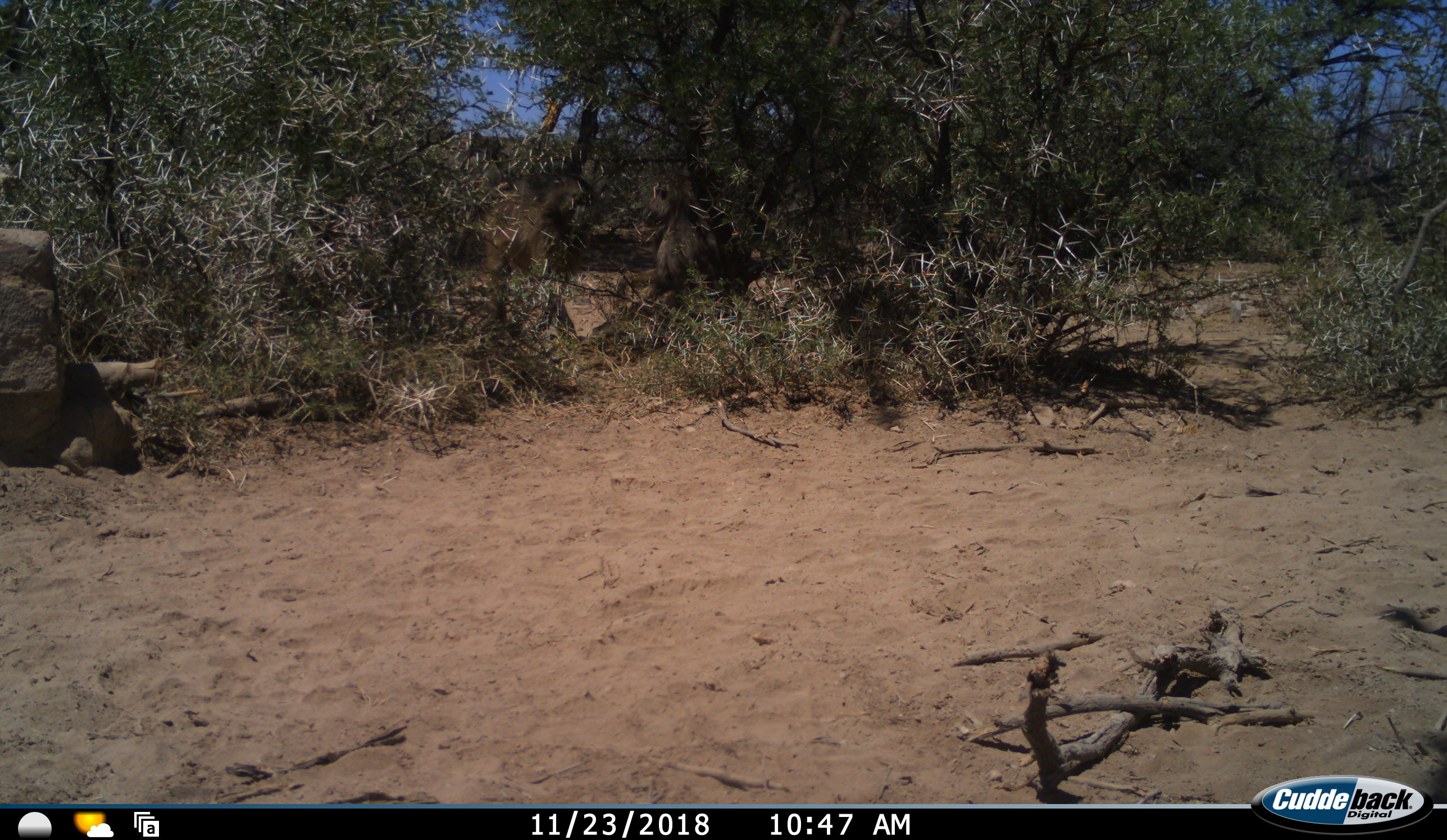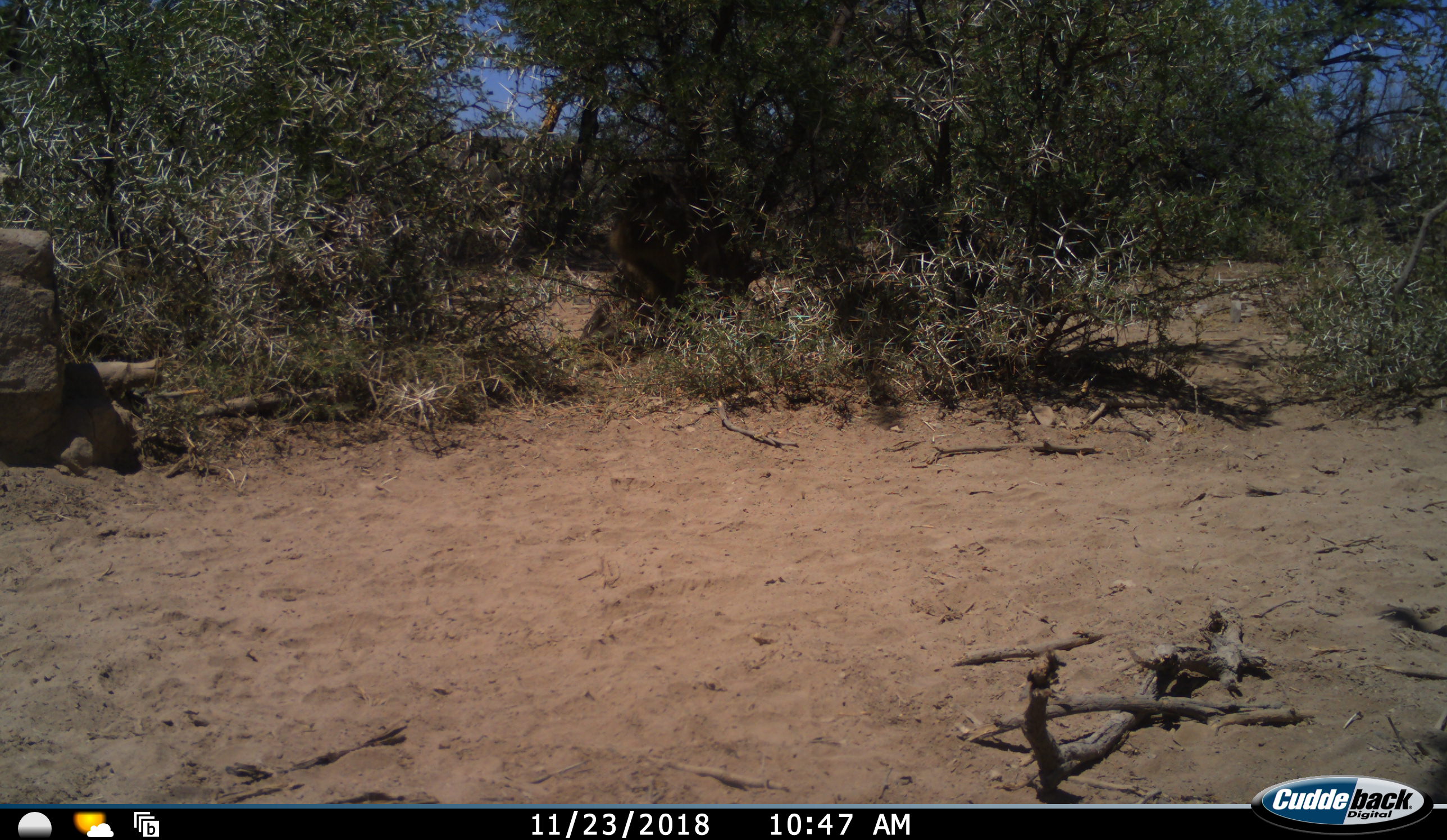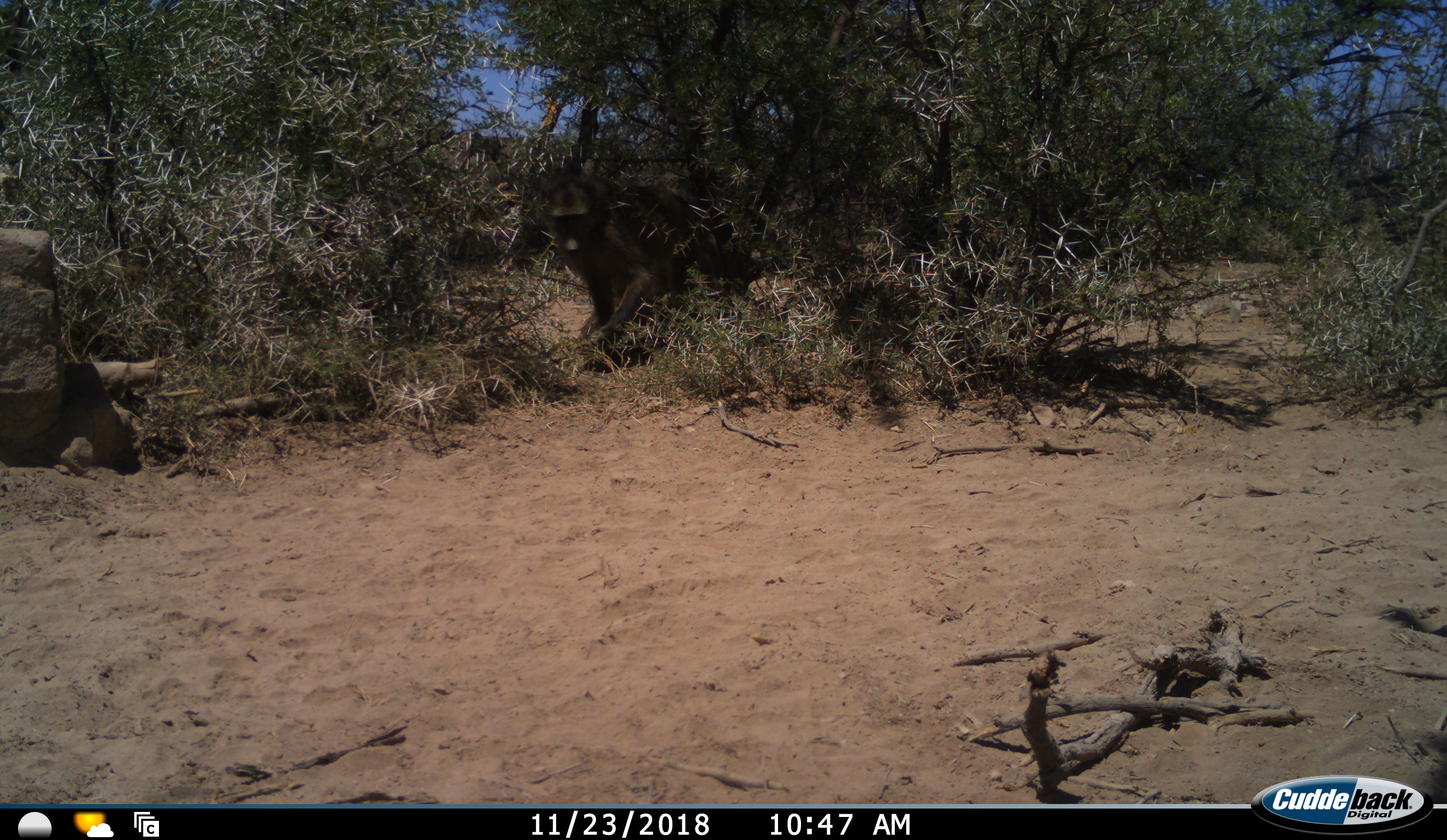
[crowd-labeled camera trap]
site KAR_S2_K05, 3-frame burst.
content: unidentified animal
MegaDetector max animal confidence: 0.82